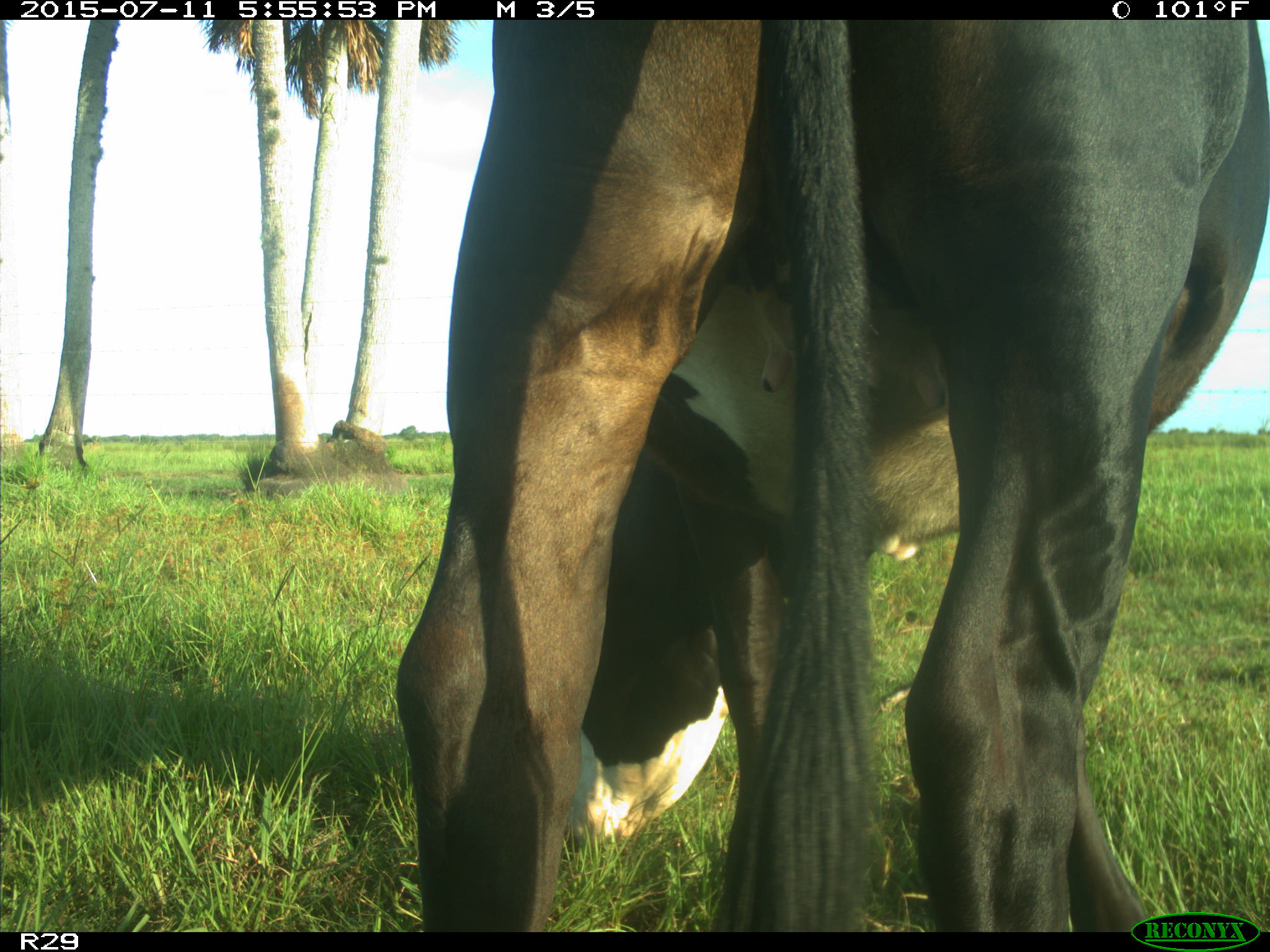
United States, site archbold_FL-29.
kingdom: Animalia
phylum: Chordata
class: Mammalia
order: Artiodactyla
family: Bovidae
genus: Bos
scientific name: Bos taurus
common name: domestic cow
Bos taurus (domestic cow).